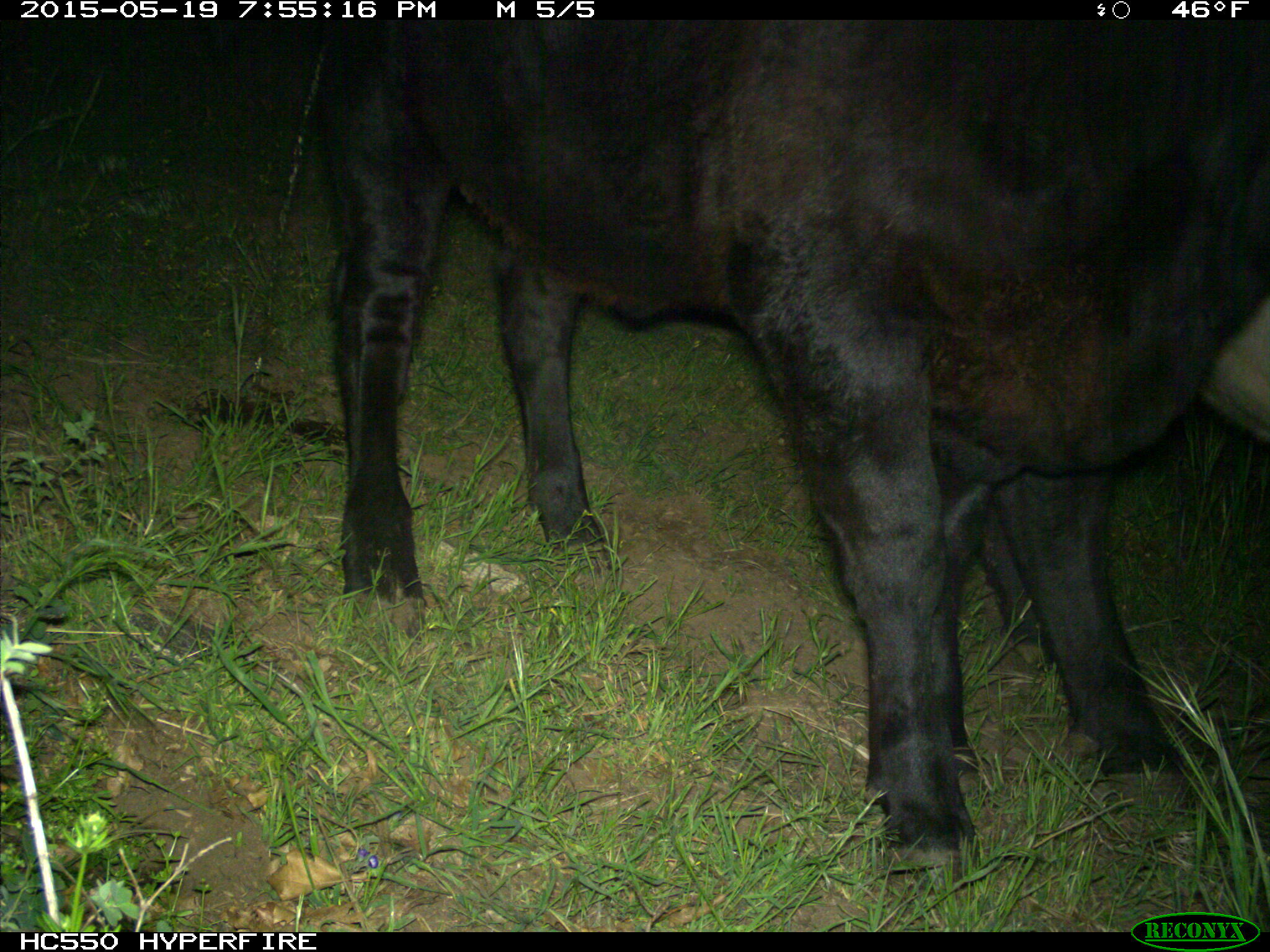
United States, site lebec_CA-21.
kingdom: Animalia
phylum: Chordata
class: Mammalia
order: Artiodactyla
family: Bovidae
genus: Bos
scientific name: Bos taurus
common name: domestic cow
Bos taurus (domestic cow).